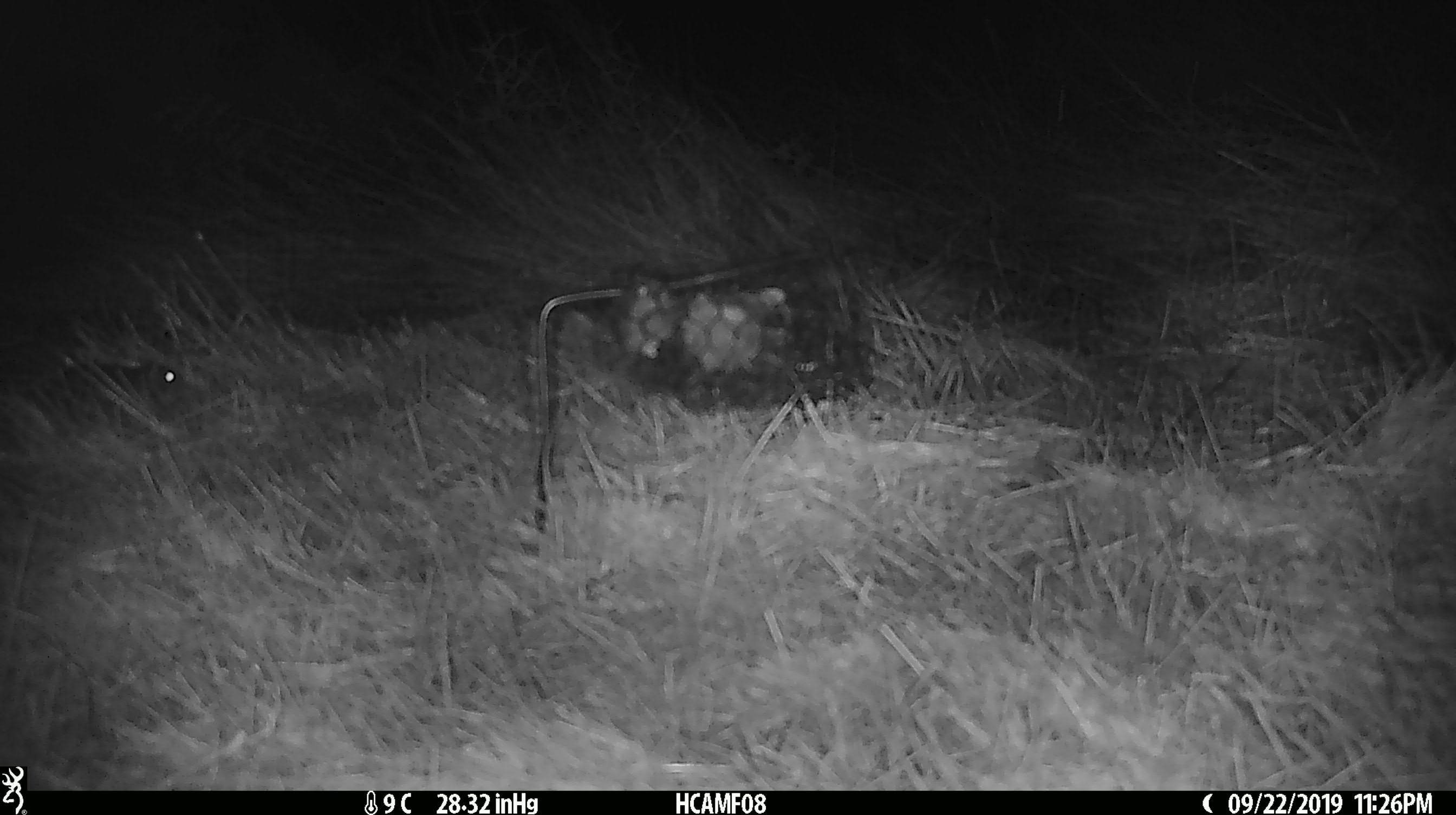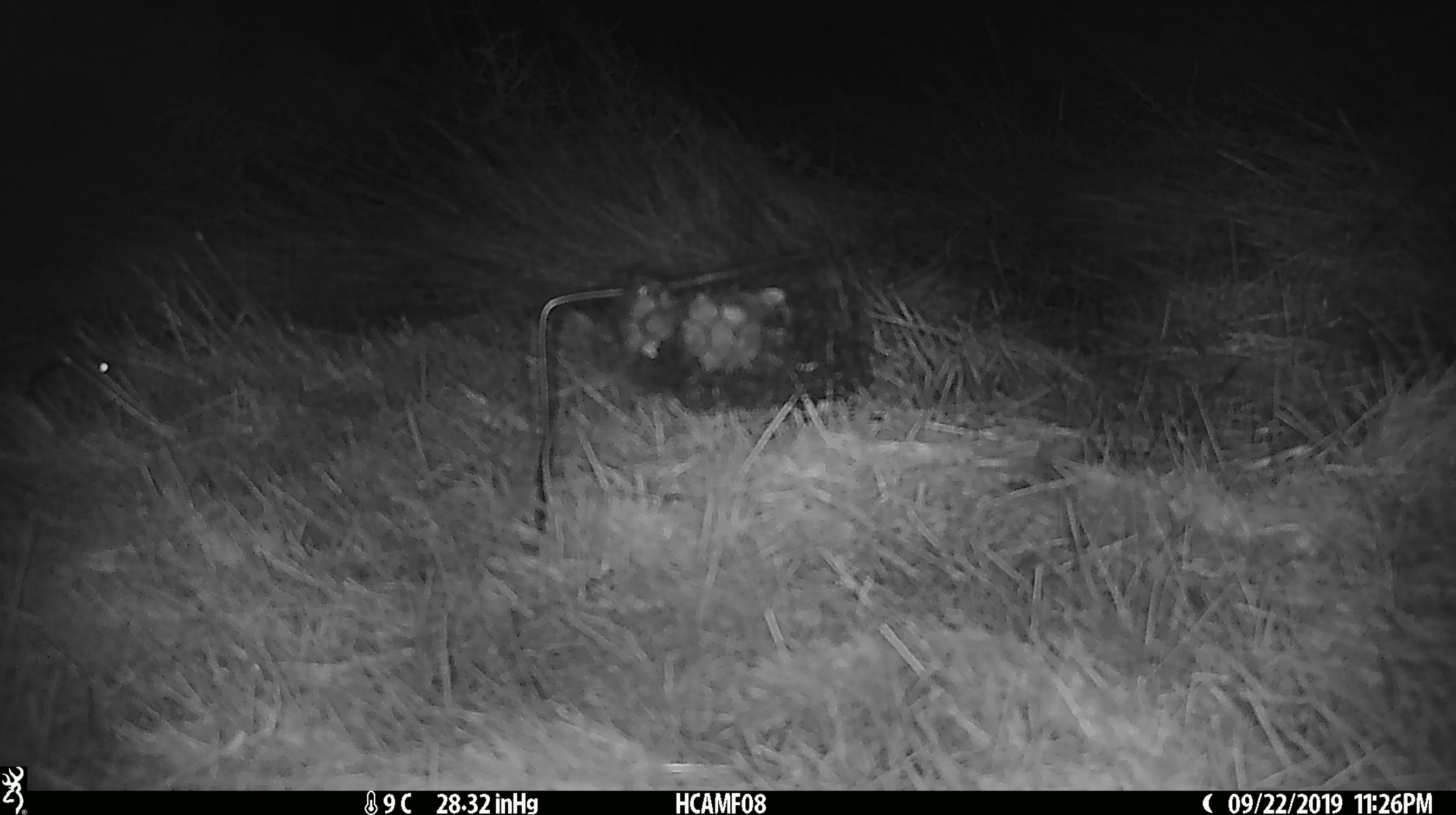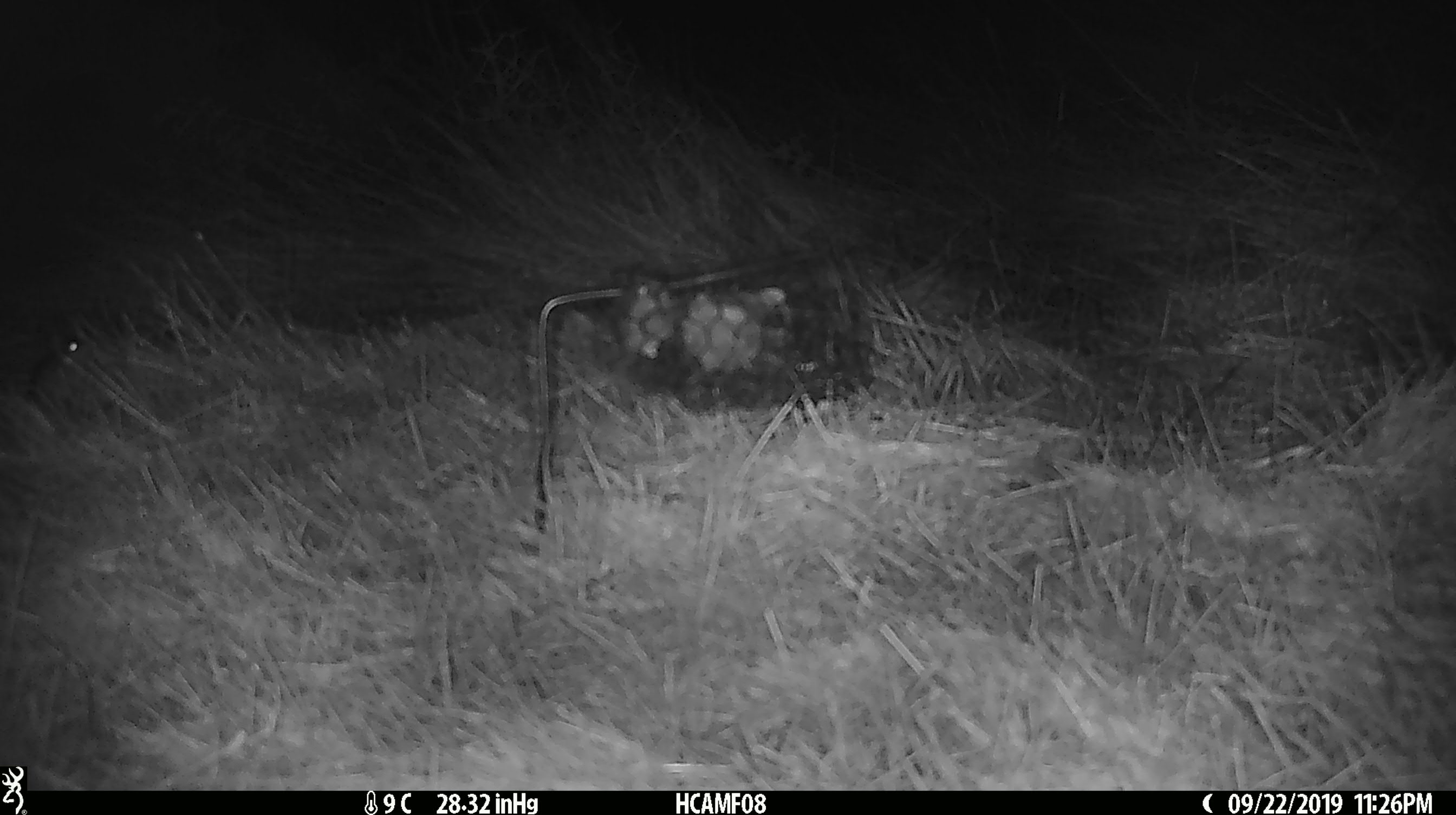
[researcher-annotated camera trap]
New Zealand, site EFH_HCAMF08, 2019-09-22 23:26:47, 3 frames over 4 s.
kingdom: Animalia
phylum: Chordata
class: Mammalia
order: Rodentia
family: Muridae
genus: Mus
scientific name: Mus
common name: mouse